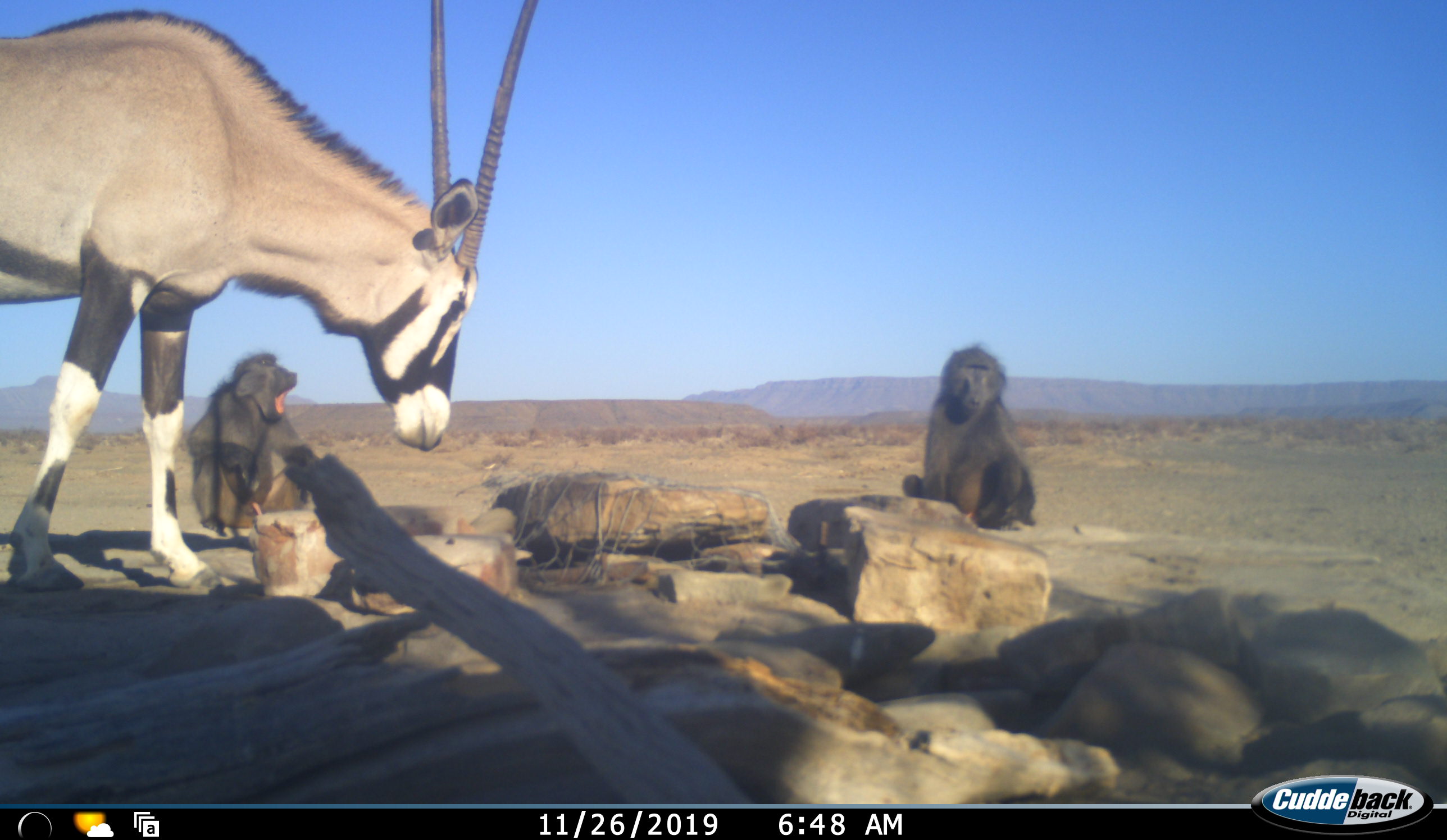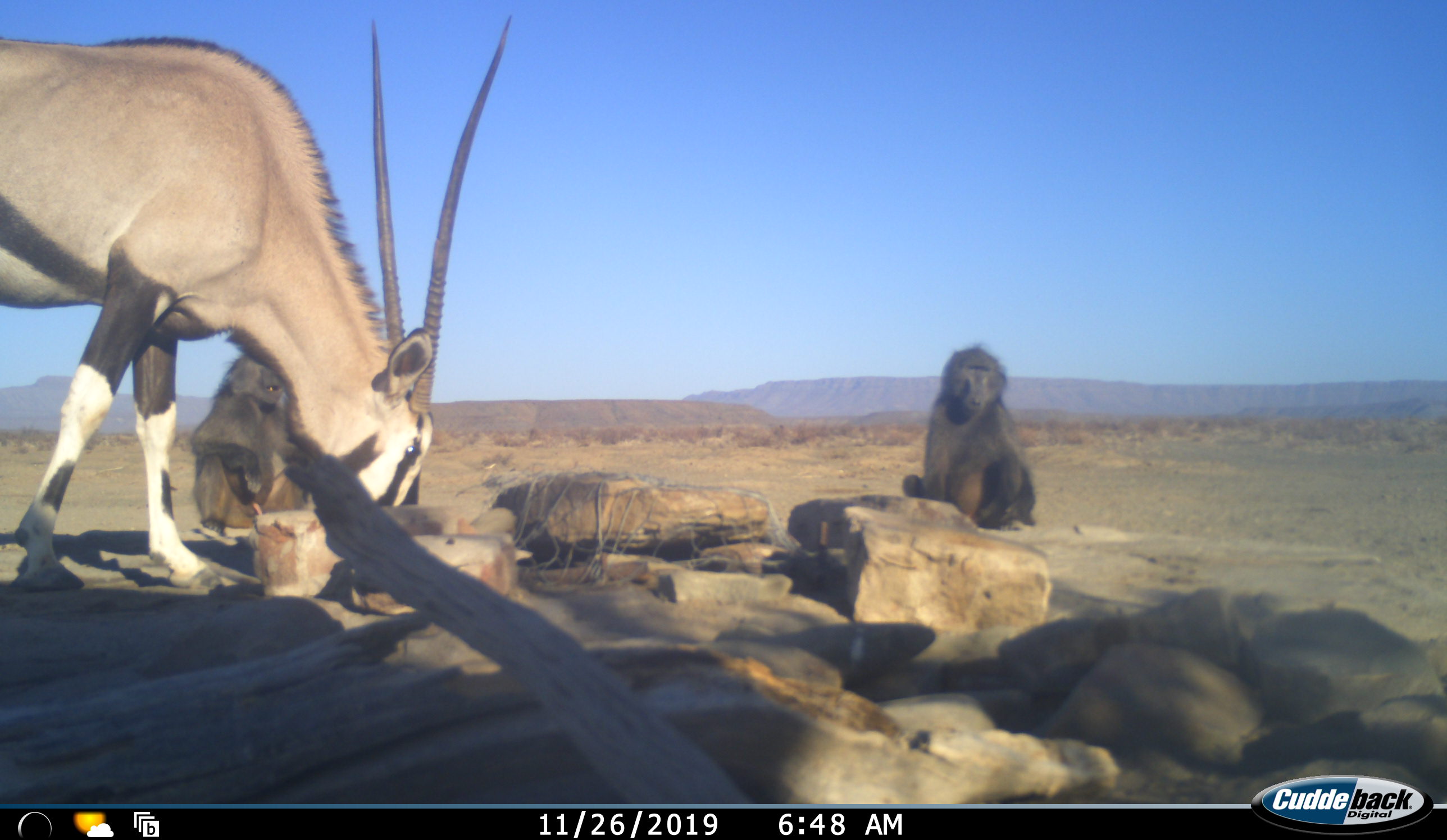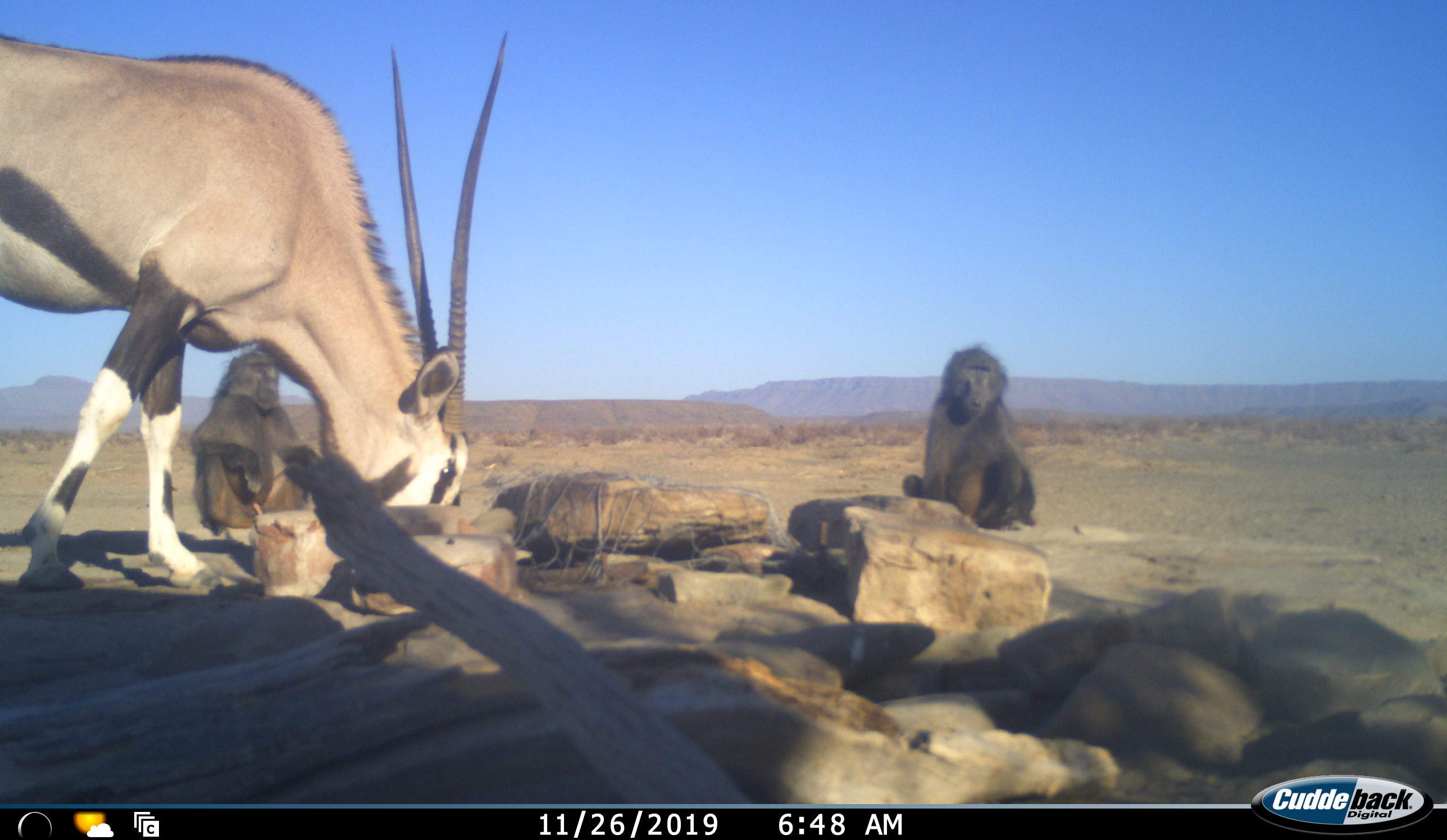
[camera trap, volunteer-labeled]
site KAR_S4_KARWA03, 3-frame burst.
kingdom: Animalia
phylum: Chordata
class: Mammalia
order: Primates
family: Cercopithecidae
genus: Papio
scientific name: Papio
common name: baboon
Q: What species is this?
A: Baboon (Papio).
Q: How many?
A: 2.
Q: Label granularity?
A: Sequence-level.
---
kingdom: Animalia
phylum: Chordata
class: Mammalia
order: Artiodactyla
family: Bovidae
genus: Oryx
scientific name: Oryx gazella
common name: gemsbok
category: oryx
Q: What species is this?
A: Oryx (gemsbok) (Oryx gazella).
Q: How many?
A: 1.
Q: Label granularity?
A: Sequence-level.